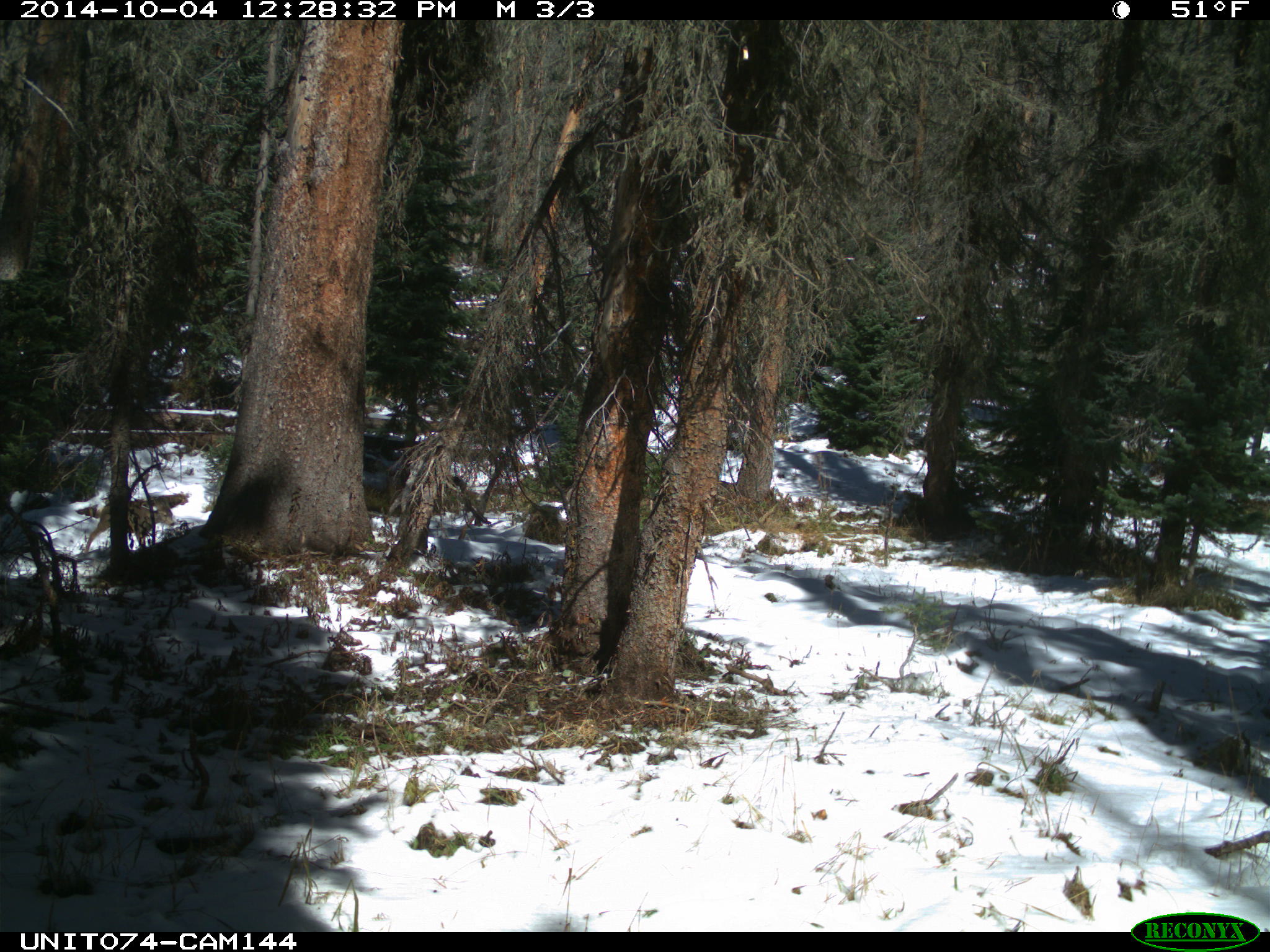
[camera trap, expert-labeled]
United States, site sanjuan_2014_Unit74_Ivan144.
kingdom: Animalia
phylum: Chordata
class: Mammalia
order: Artiodactyla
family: Cervidae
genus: Odocoileus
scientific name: Odocoileus hemionus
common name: mule deer